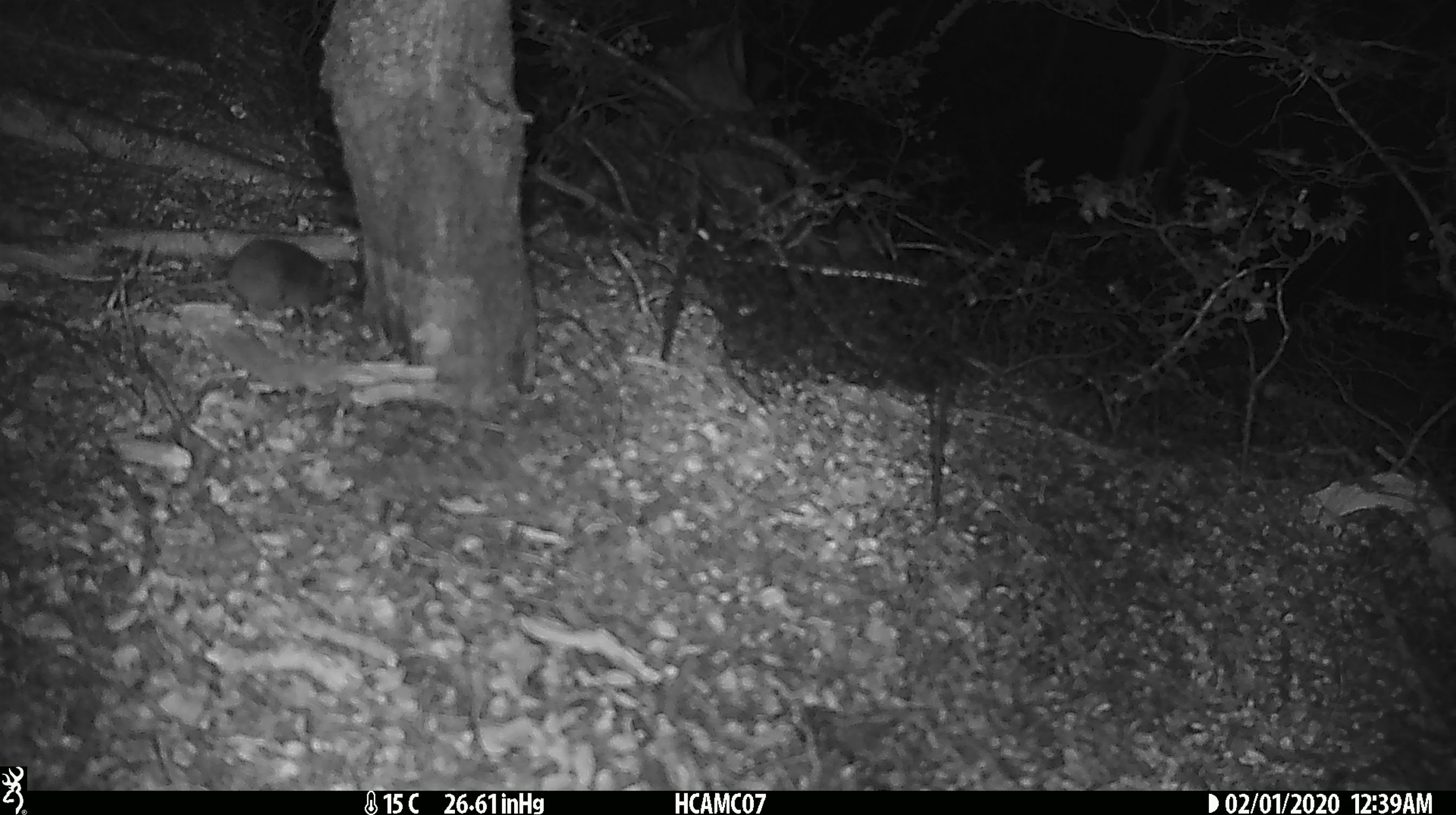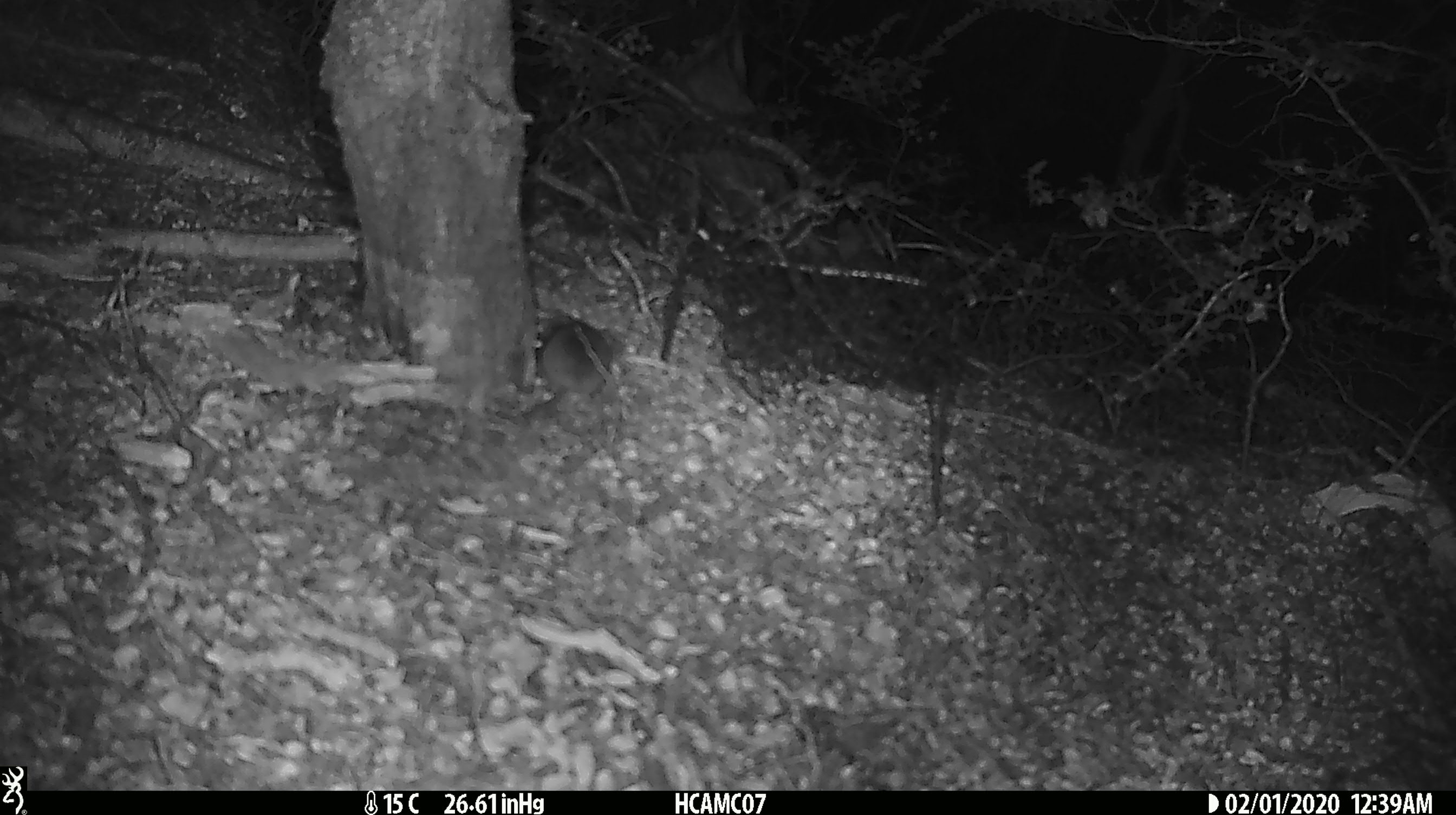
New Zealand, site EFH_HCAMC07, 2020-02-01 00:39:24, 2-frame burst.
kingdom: Animalia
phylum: Chordata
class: Mammalia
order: Rodentia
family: Muridae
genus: Mus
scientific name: Mus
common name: mouse